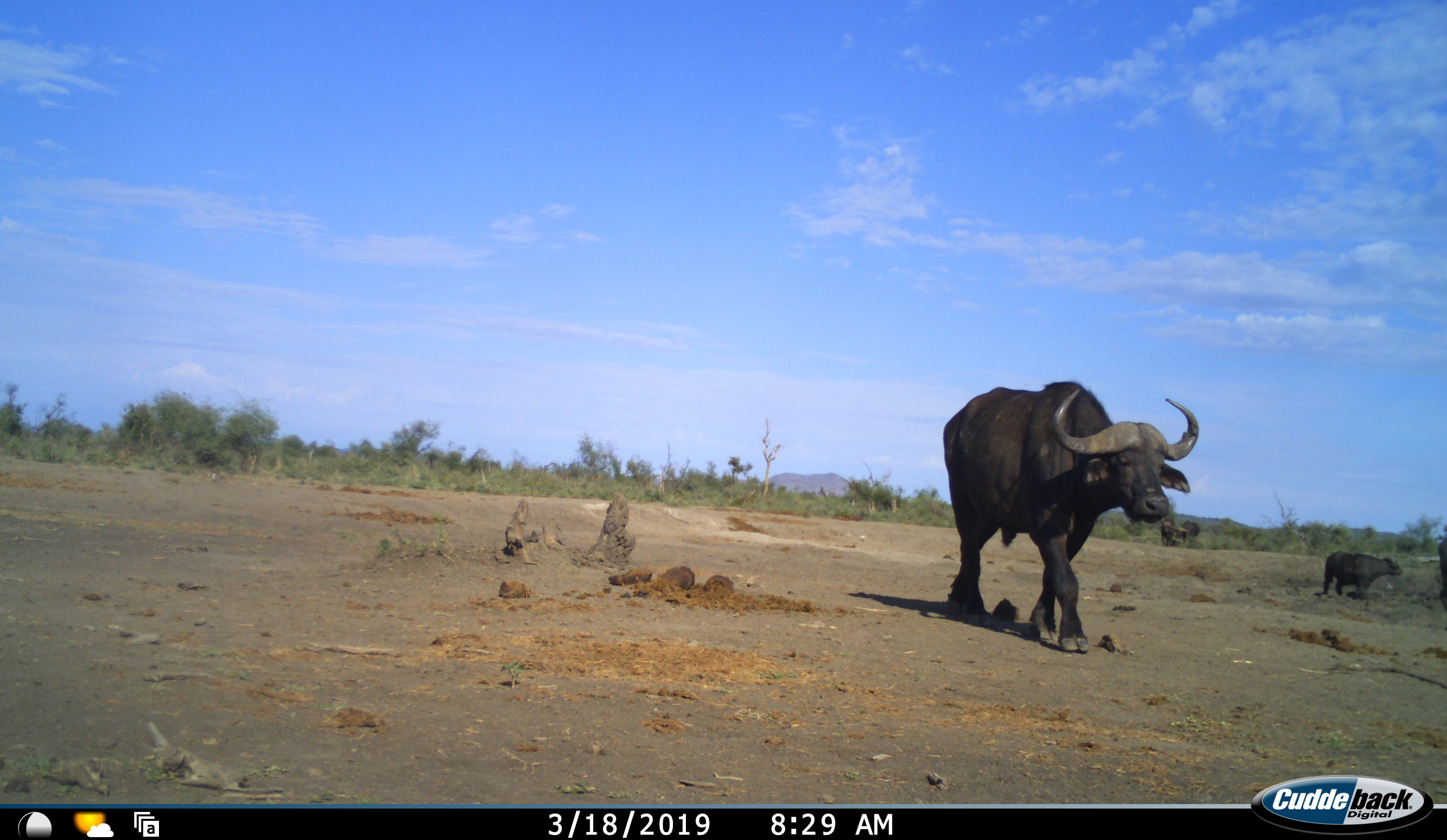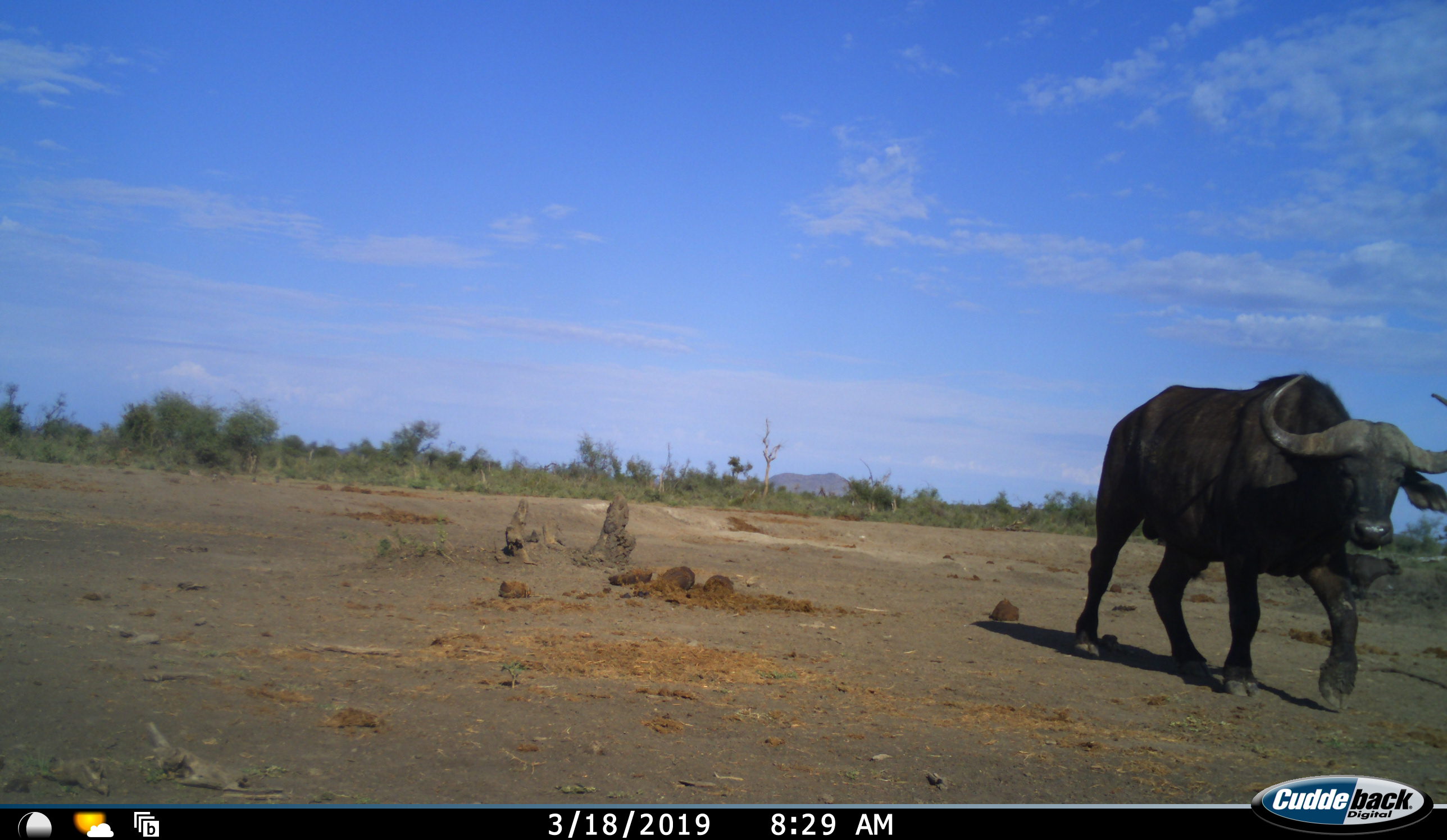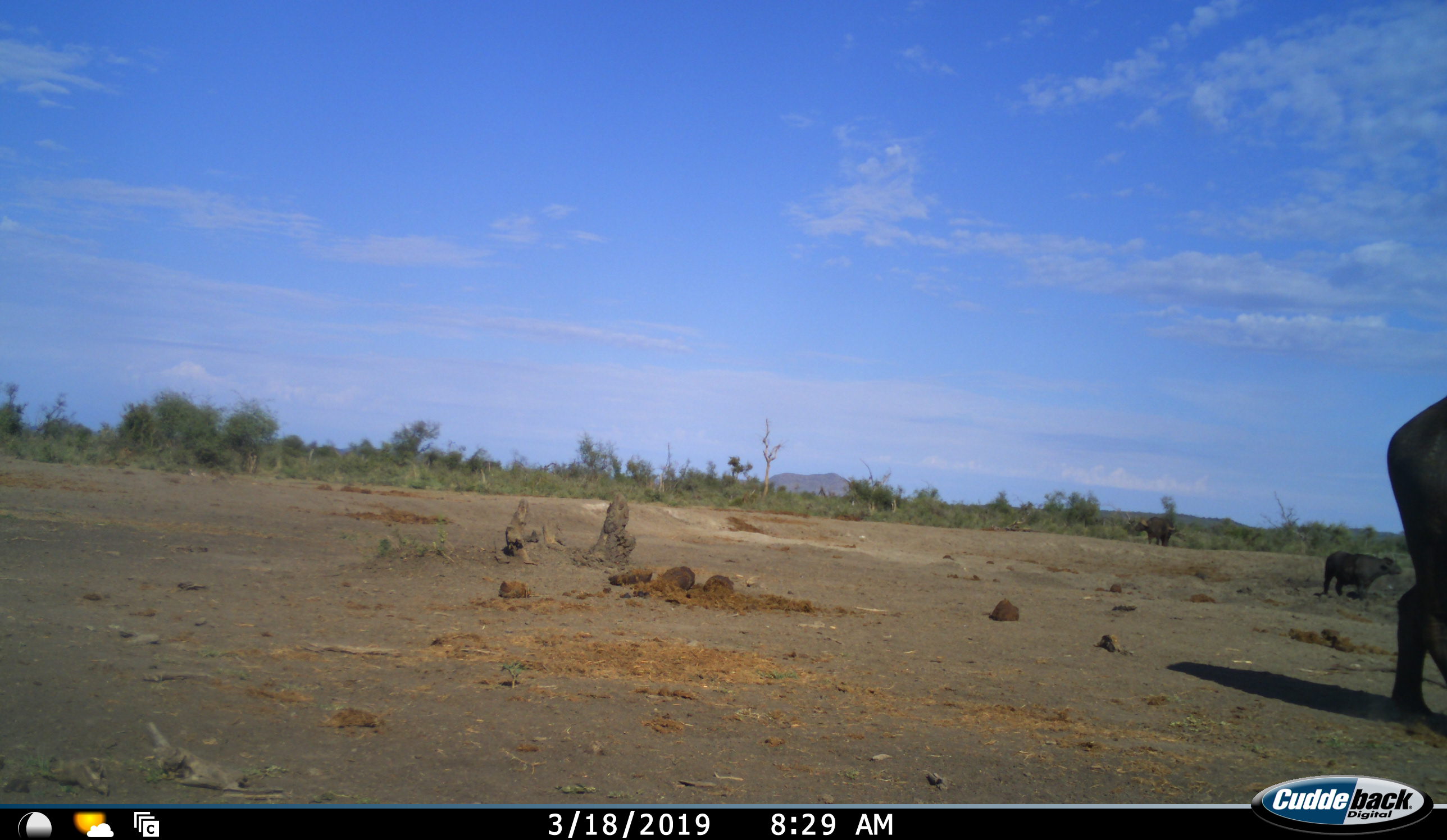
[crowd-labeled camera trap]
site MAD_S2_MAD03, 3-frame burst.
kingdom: Animalia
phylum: Chordata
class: Mammalia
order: Artiodactyla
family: Bovidae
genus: Syncerus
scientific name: Syncerus caffer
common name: african buffalo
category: buffalo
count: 4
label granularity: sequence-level